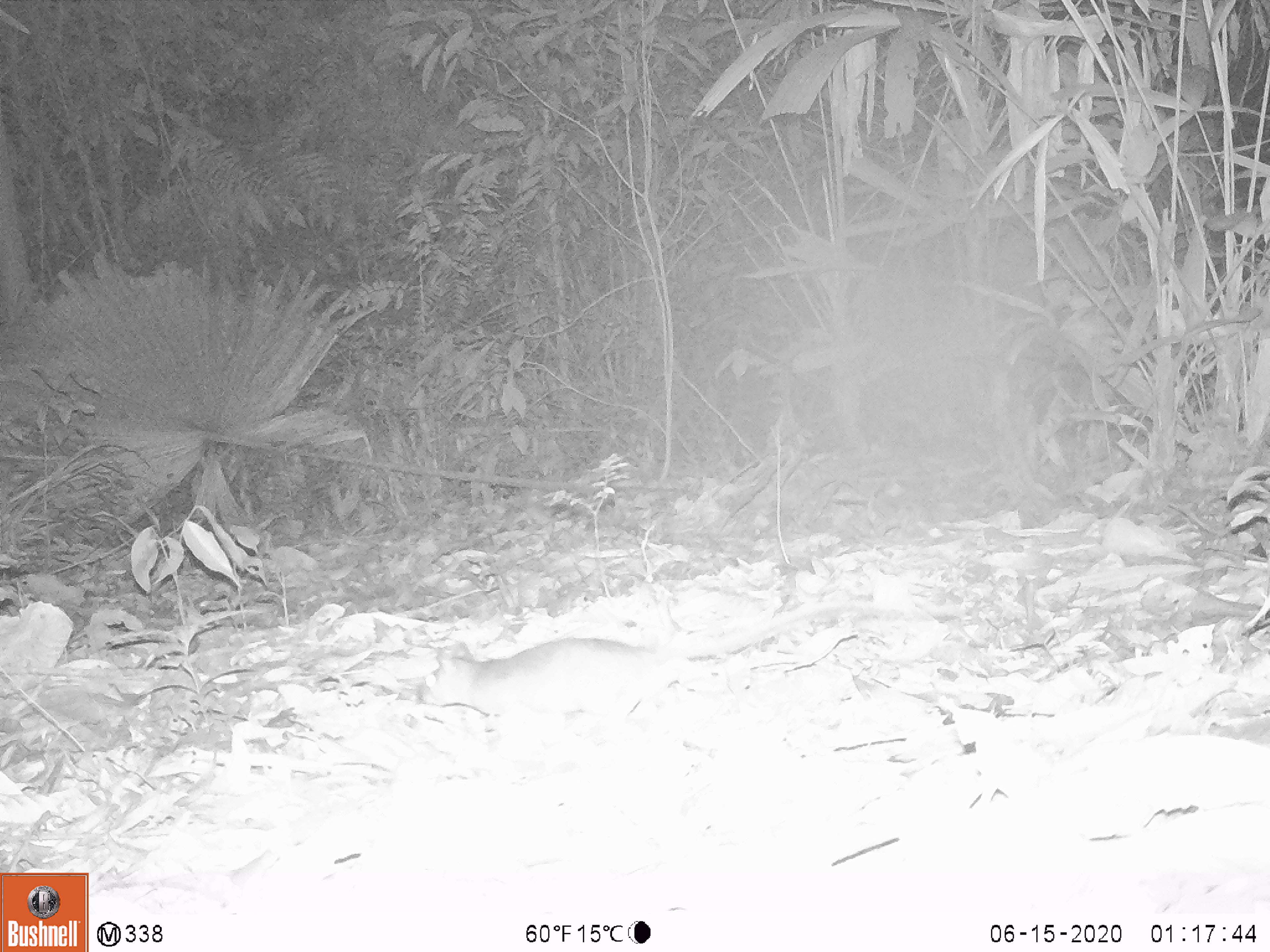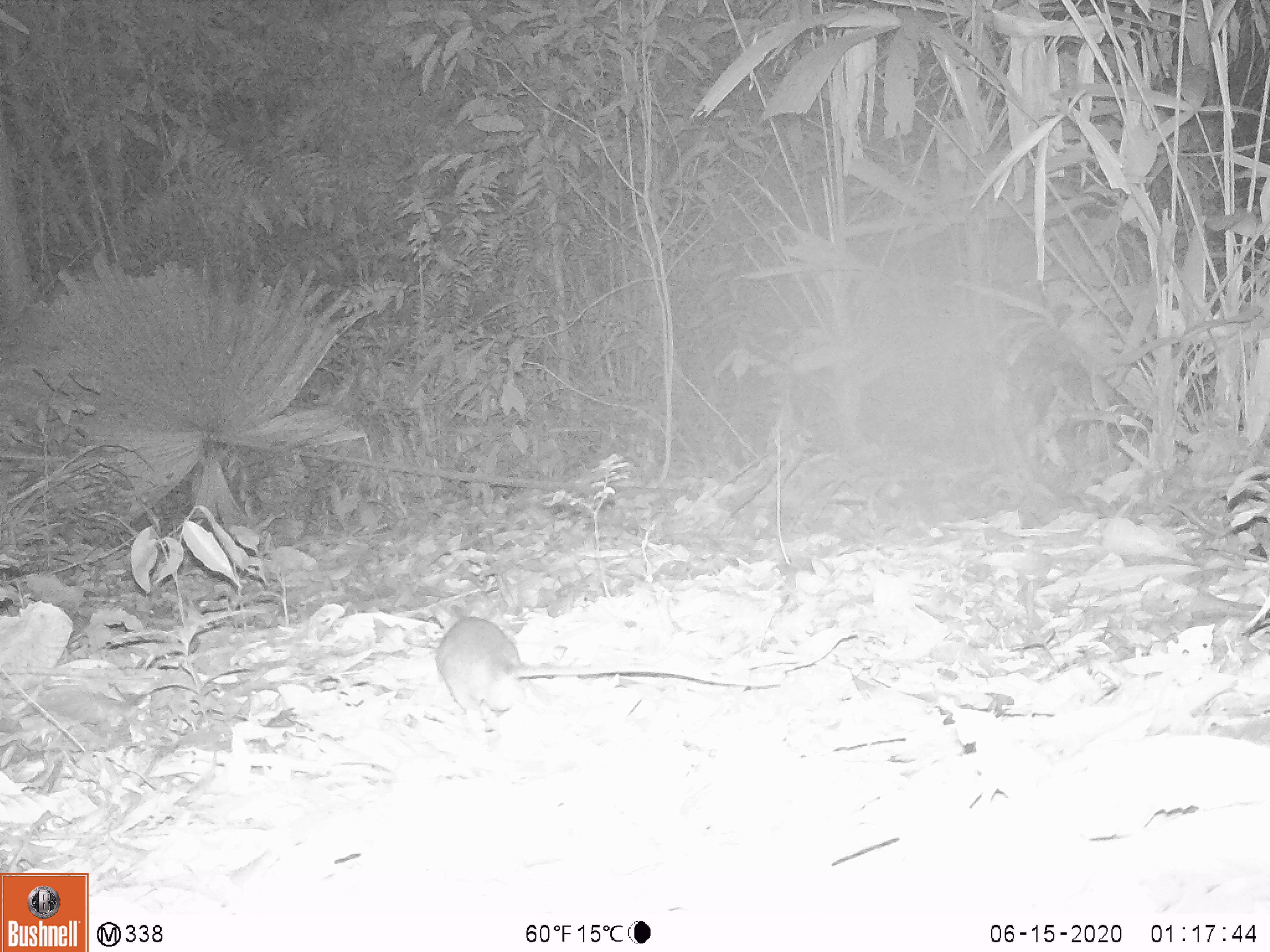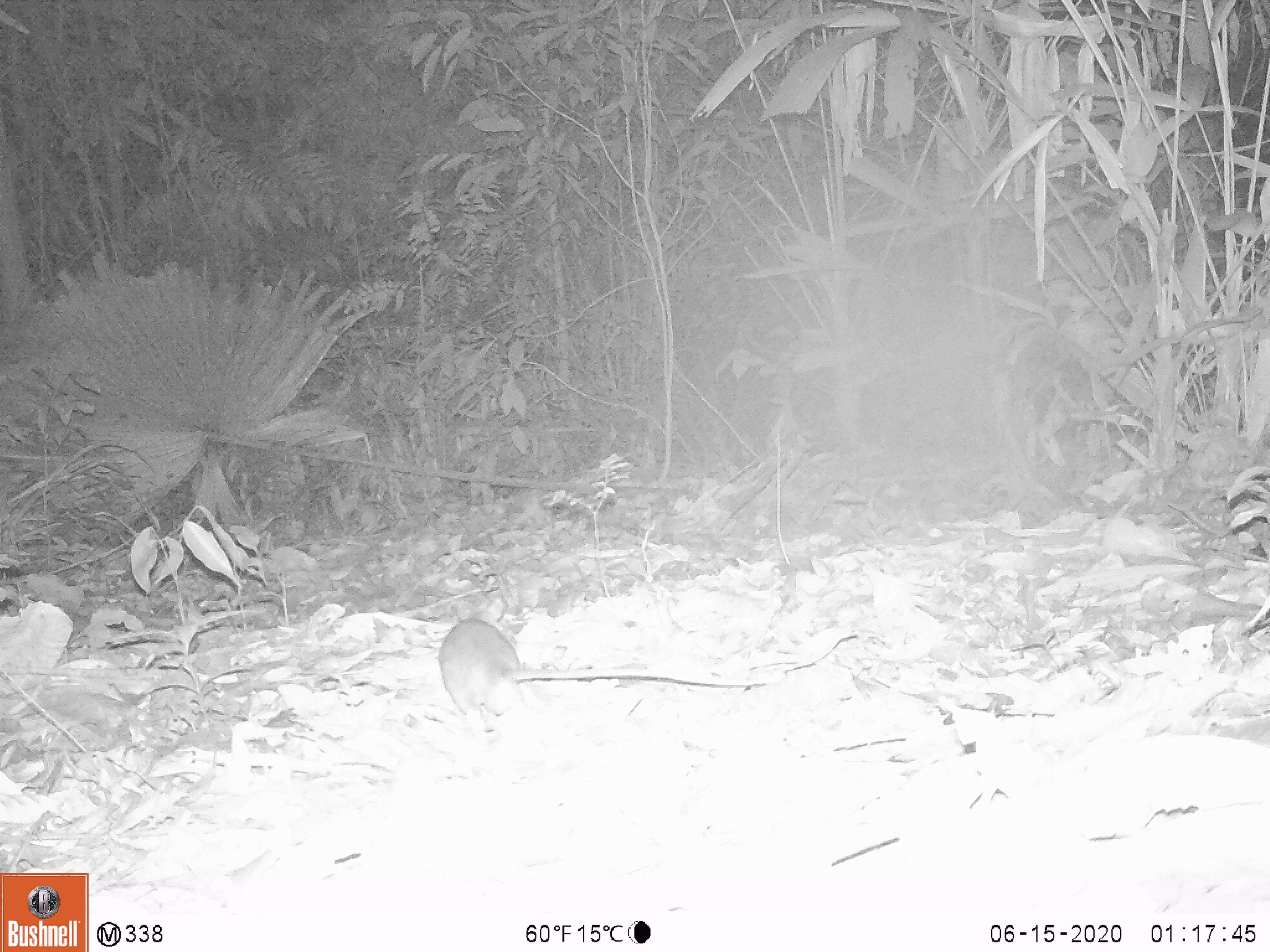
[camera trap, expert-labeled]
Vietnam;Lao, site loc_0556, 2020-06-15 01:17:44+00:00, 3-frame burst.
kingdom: Animalia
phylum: Chordata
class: Mammalia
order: Rodentia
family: Muridae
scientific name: Muridae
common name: old-world mice and rats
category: unidentified murid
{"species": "unidentified murid (old-world mice and rats) (Muridae)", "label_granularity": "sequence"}